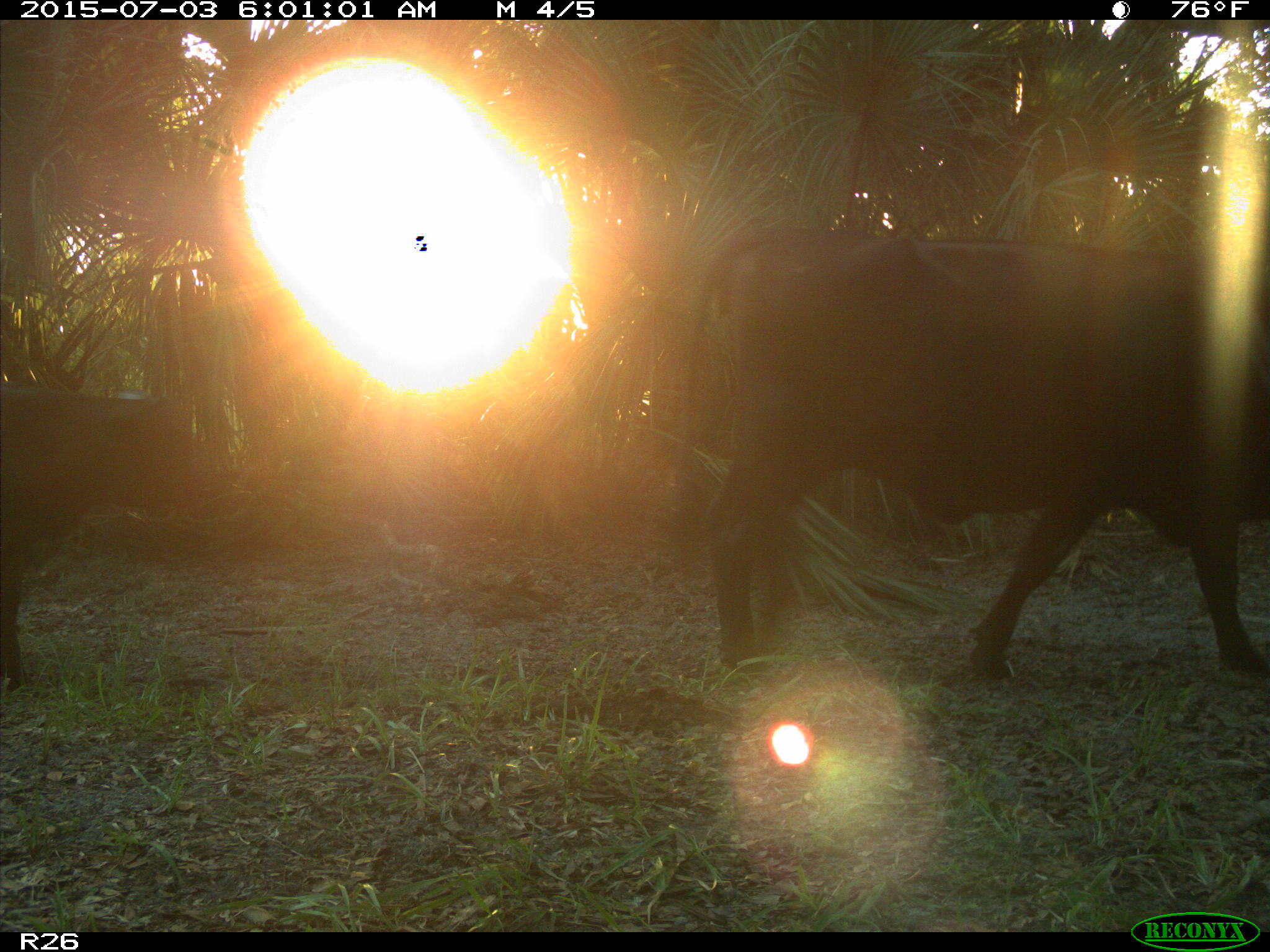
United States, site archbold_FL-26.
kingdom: Animalia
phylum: Chordata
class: Mammalia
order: Artiodactyla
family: Bovidae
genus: Bos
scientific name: Bos taurus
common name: domestic cow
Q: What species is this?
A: Bos taurus (domestic cow).